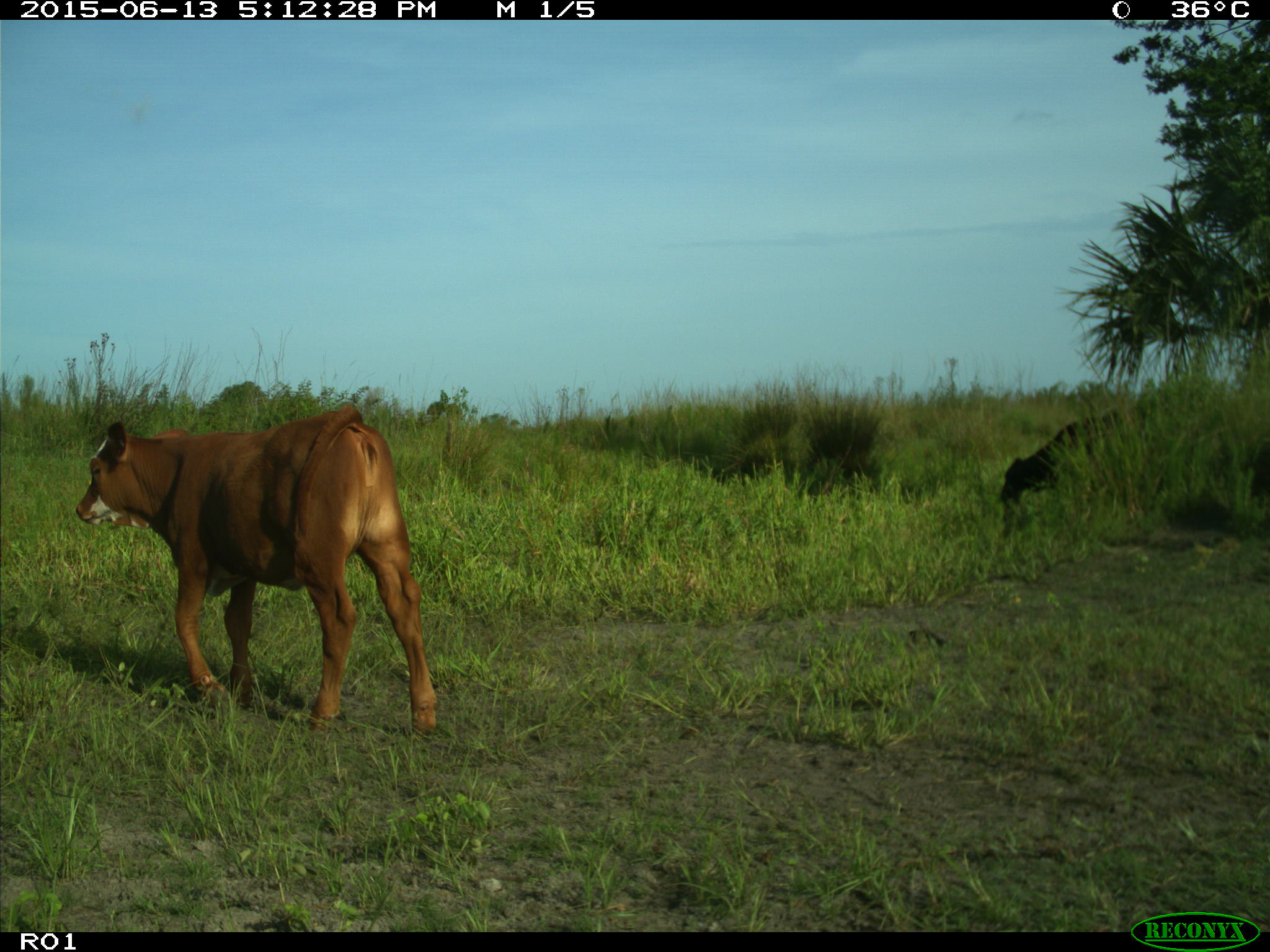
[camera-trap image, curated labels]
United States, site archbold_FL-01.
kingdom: Animalia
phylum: Chordata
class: Mammalia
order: Artiodactyla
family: Bovidae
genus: Bos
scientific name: Bos taurus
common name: domestic cow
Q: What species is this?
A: Bos taurus (domestic cow).